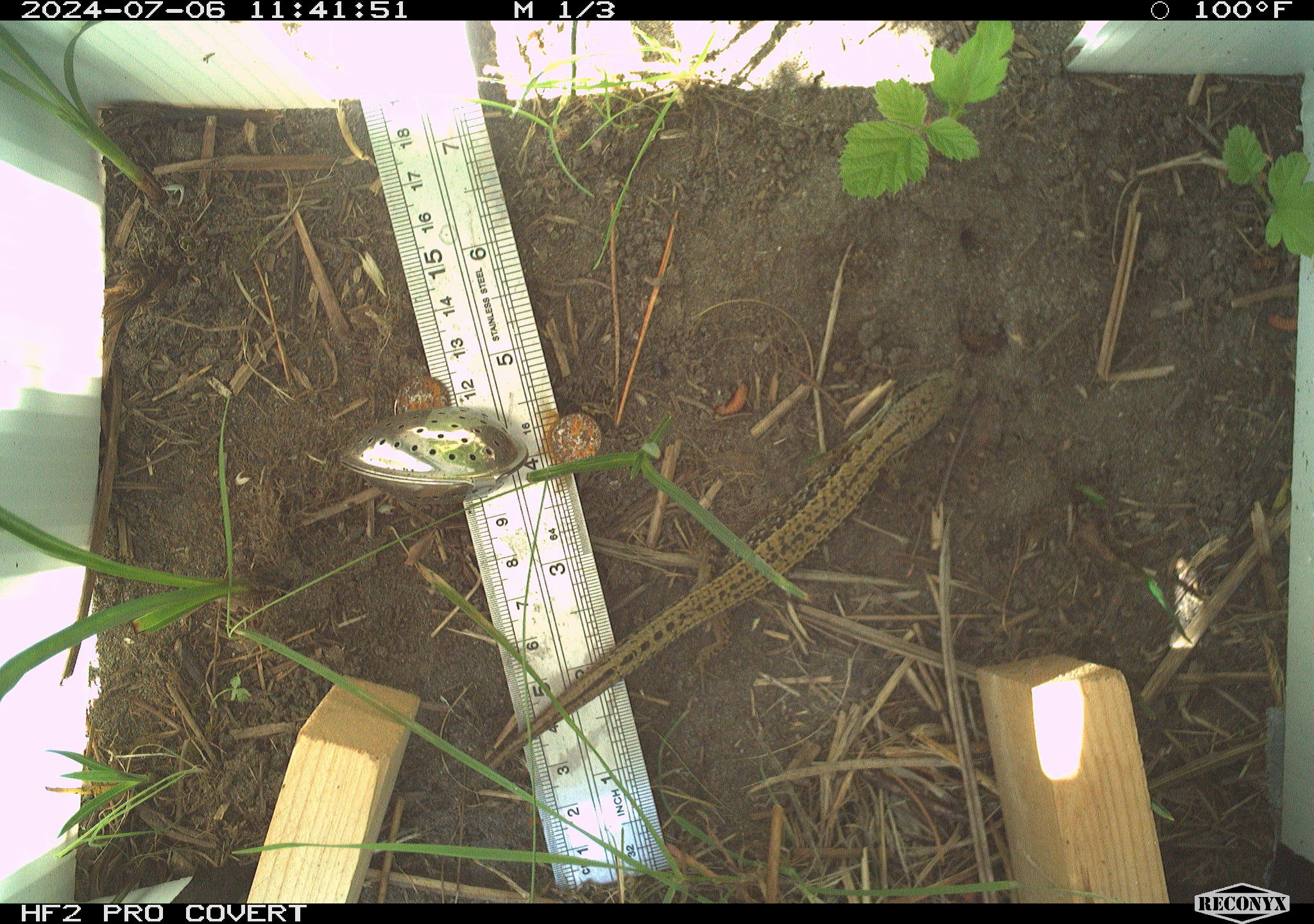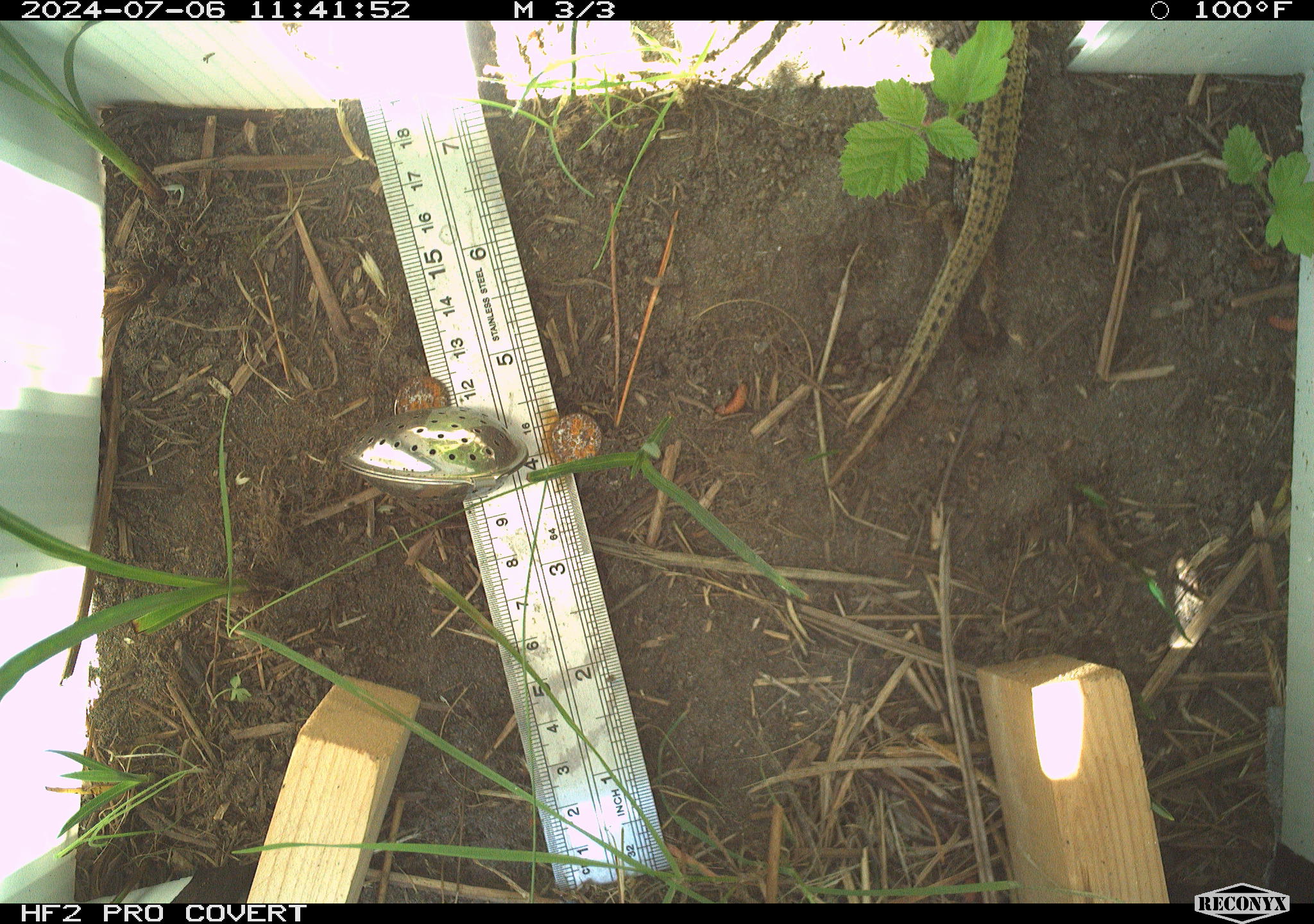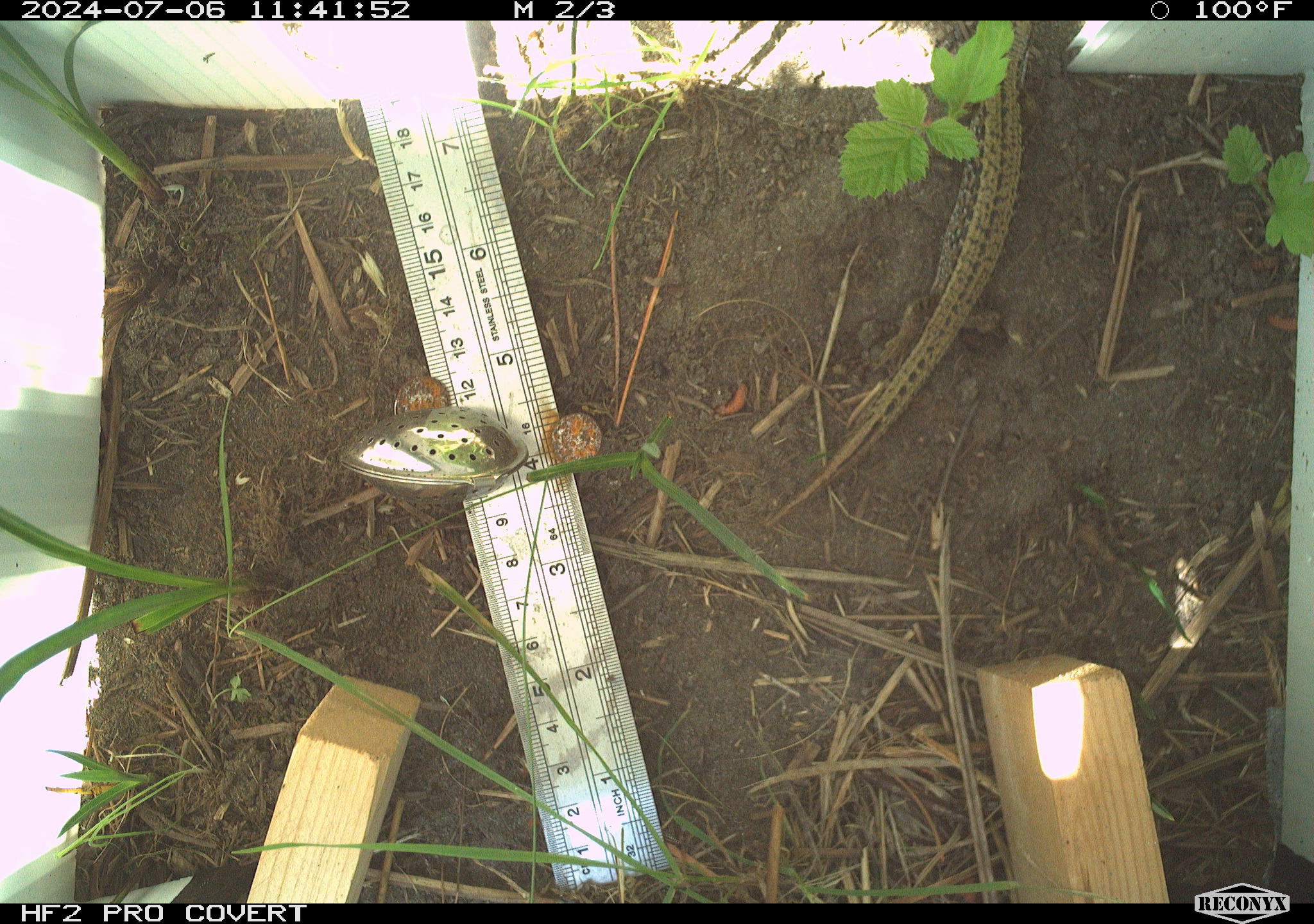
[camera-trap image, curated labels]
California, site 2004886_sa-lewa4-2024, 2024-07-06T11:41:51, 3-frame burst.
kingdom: Animalia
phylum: Chordata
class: Reptilia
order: Squamata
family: Anguidae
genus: Elgaria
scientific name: Elgaria coerulea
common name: northern alligator lizard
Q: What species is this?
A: Northern alligator lizard (Elgaria coerulea).